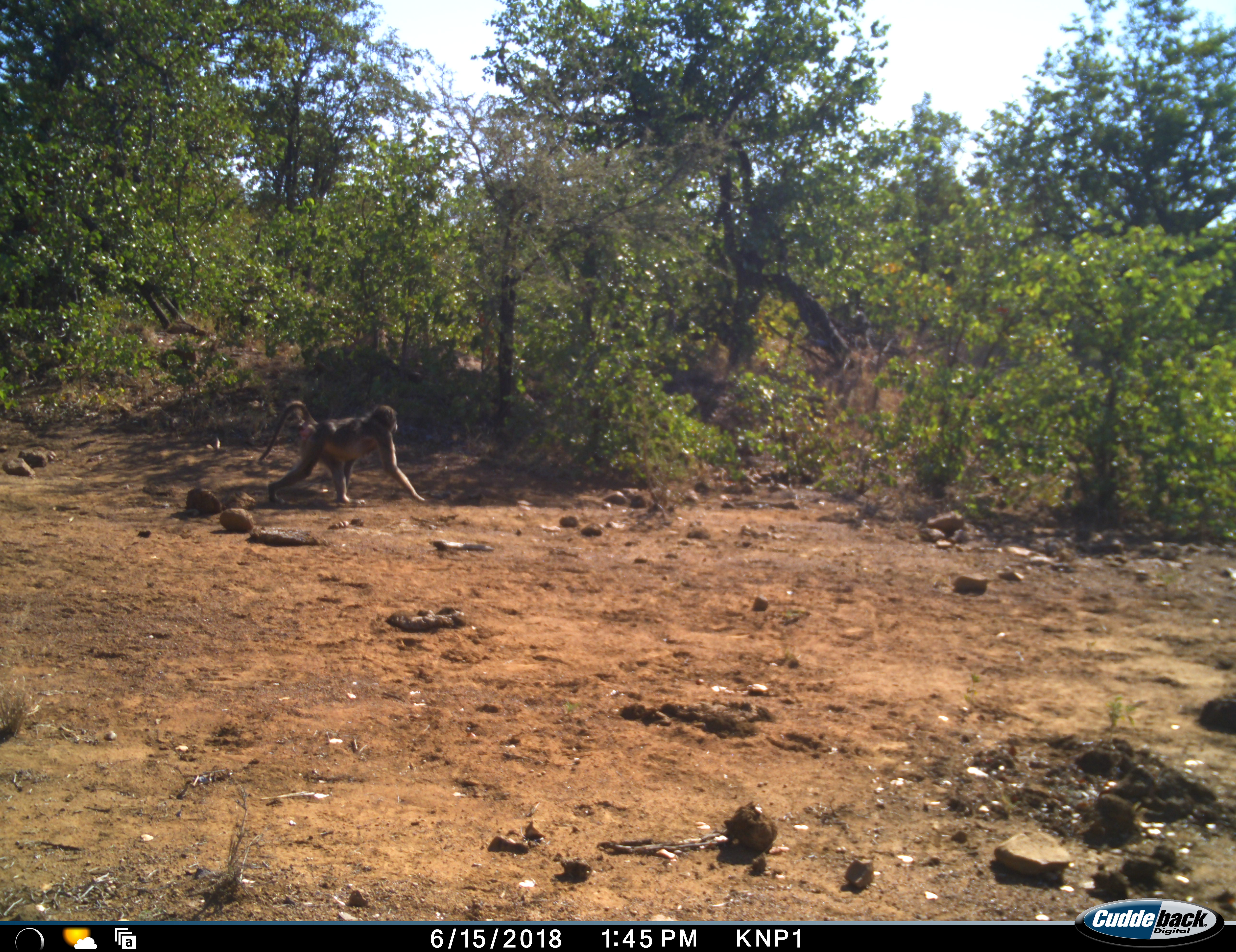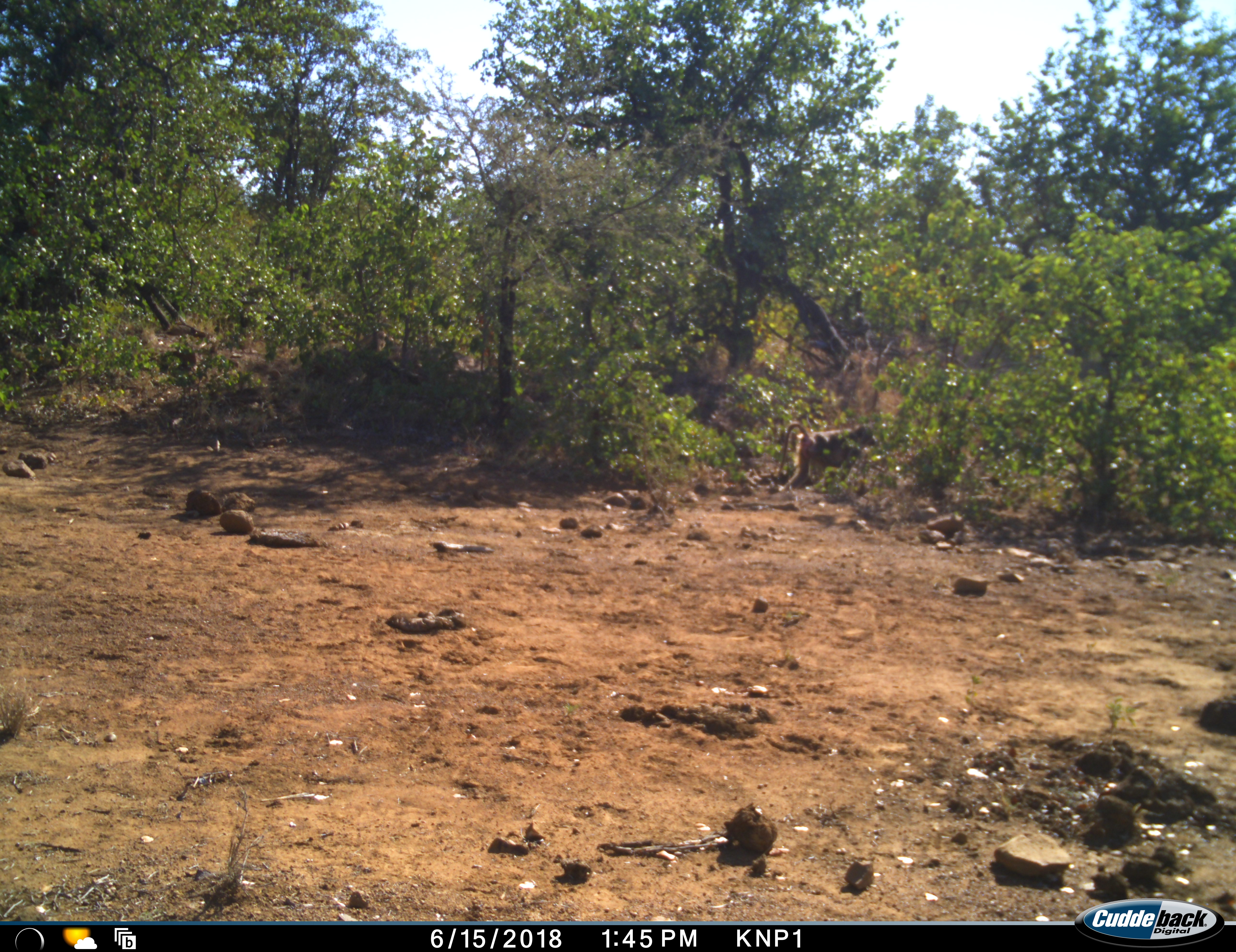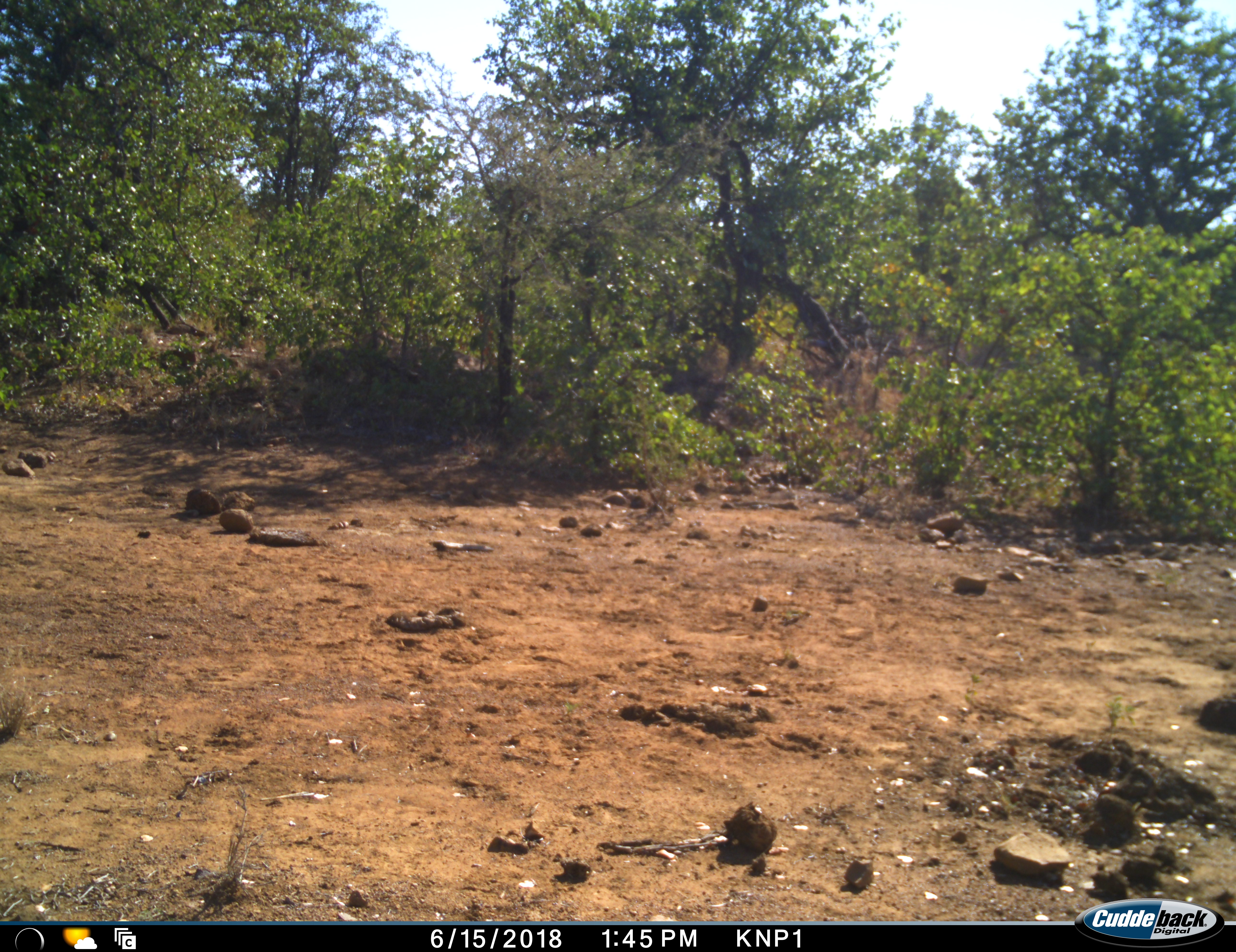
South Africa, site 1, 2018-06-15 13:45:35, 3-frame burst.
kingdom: Animalia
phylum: Chordata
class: Mammalia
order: Primates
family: Cercopithecidae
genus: Papio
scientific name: Papio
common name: baboon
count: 1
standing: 0%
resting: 0%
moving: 100%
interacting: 0%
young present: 11%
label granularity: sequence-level